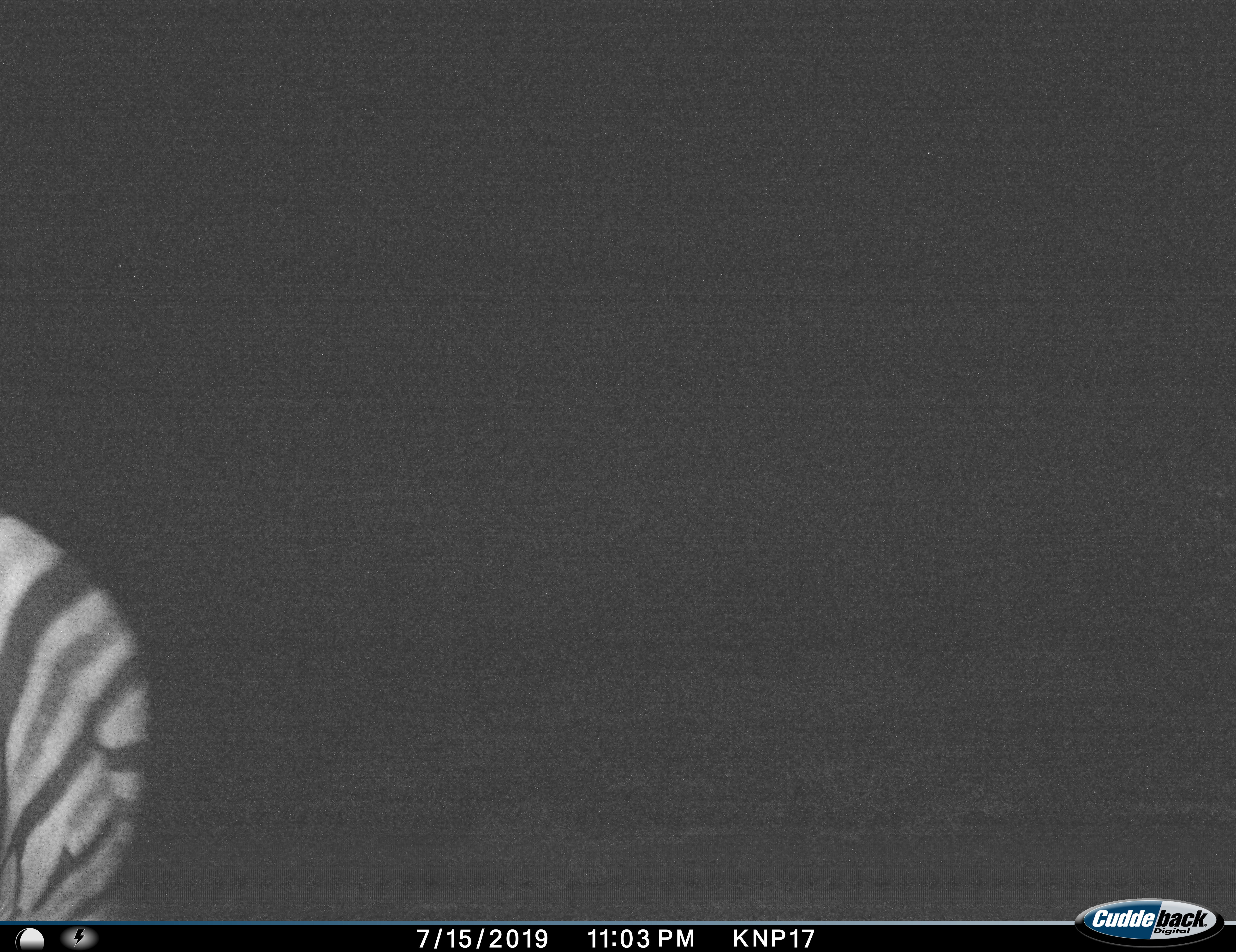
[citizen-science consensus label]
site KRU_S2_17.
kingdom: Animalia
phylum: Chordata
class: Mammalia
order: Perissodactyla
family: Equidae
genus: Equus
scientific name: Equus quagga burchellii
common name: burchell's zebra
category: zebraburchells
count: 1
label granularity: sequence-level